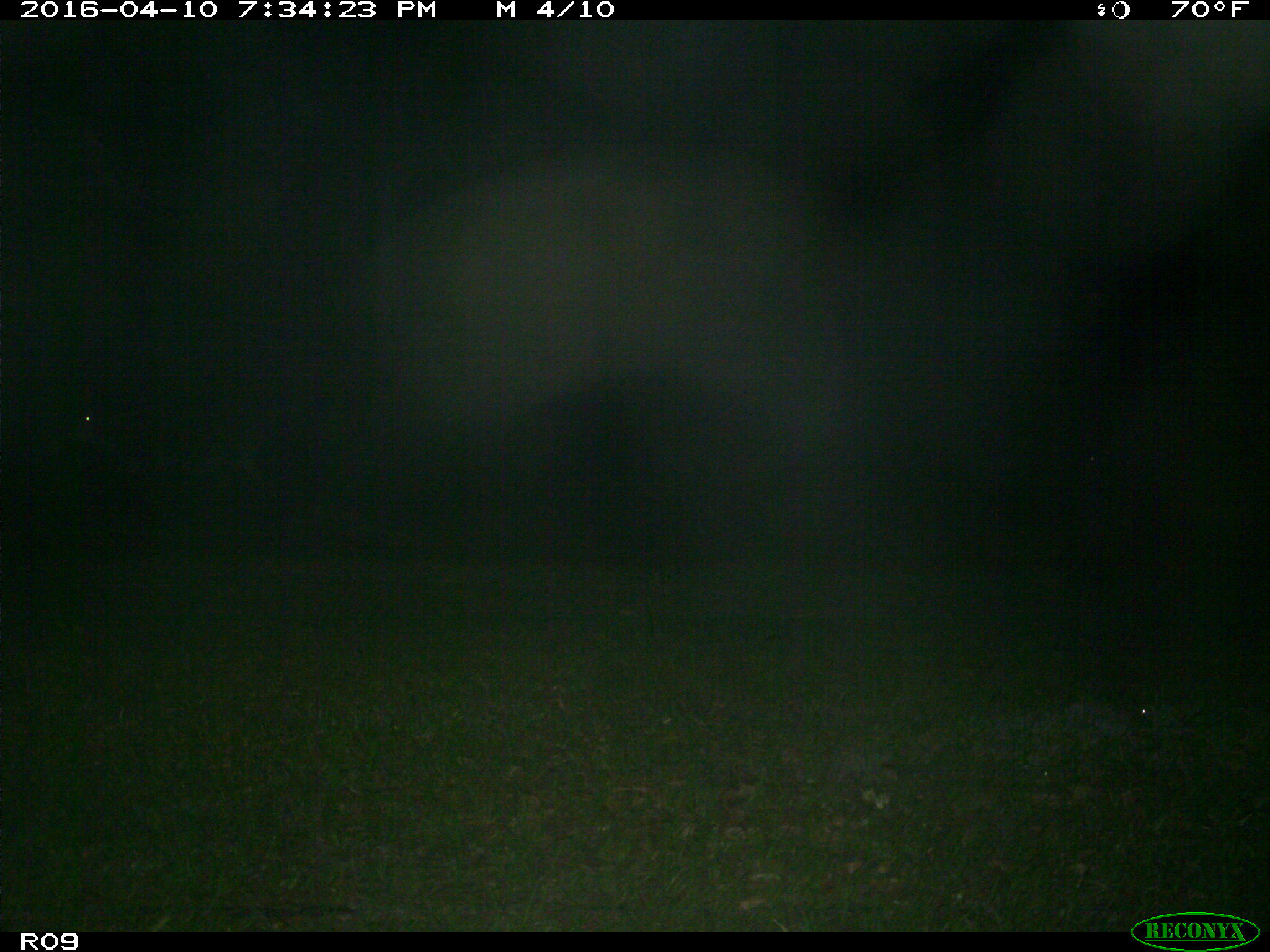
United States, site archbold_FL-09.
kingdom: Animalia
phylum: Chordata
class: Mammalia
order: Artiodactyla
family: Bovidae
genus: Bos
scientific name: Bos taurus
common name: domestic cow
Bos taurus (domestic cow).